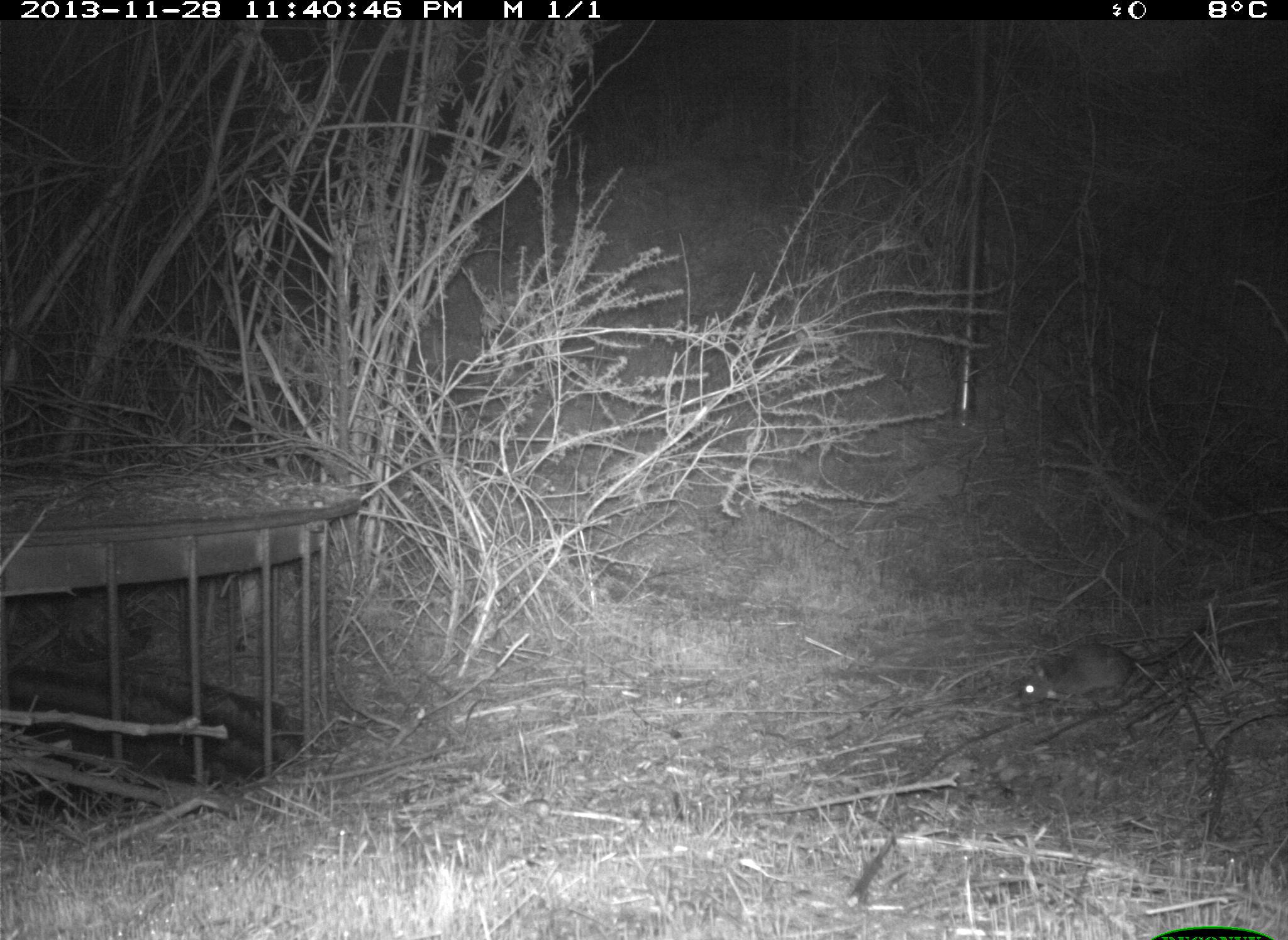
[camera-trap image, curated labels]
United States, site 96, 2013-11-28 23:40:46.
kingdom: Animalia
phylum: Chordata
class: Mammalia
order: Rodentia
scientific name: Rodentia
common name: rodent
Rodent (Rodentia).